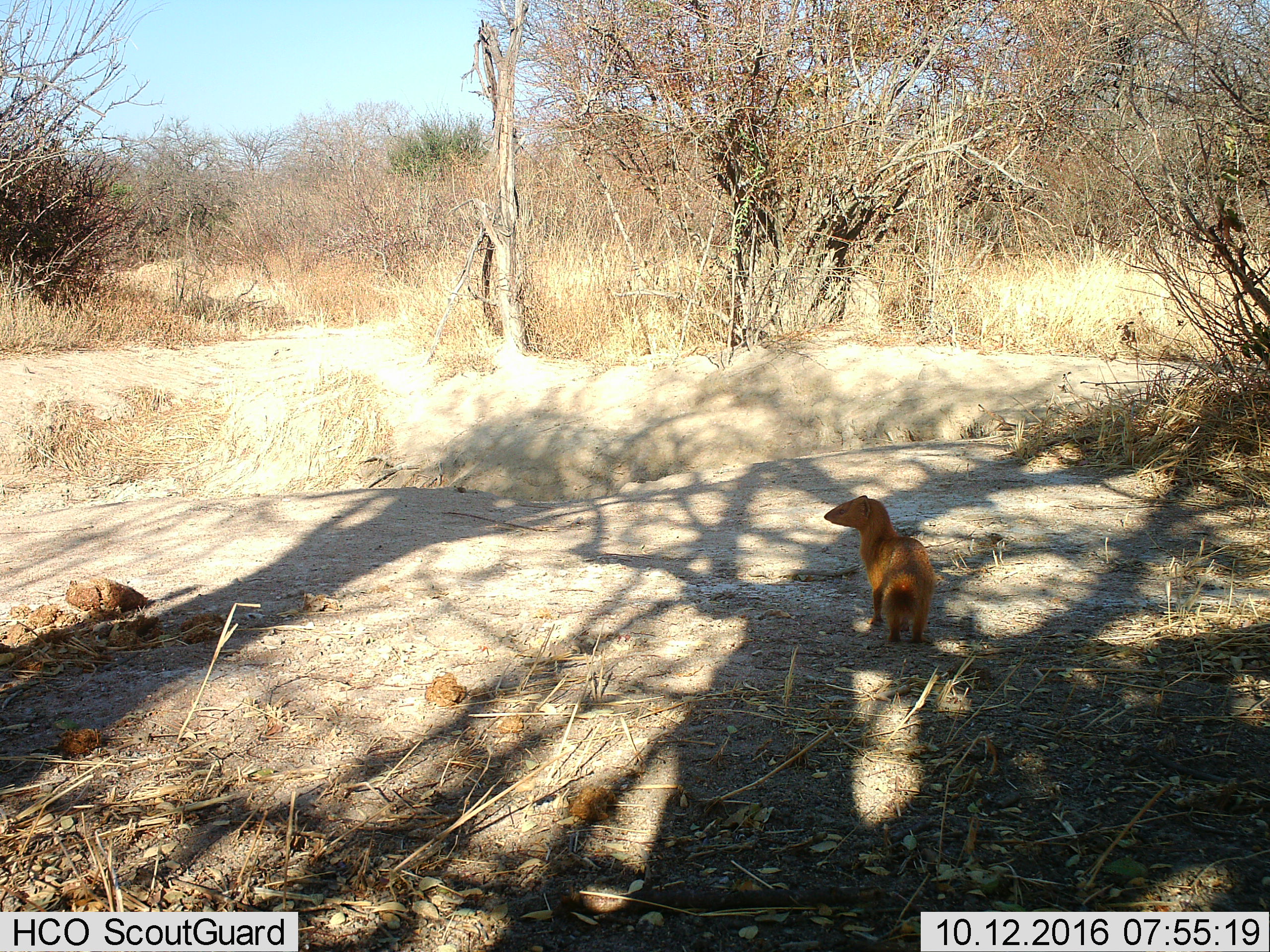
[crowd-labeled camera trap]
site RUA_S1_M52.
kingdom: Animalia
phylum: Chordata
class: Mammalia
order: Carnivora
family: Herpestidae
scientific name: Herpestidae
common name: mongoose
Mongoose (Herpestidae), count 1. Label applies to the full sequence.